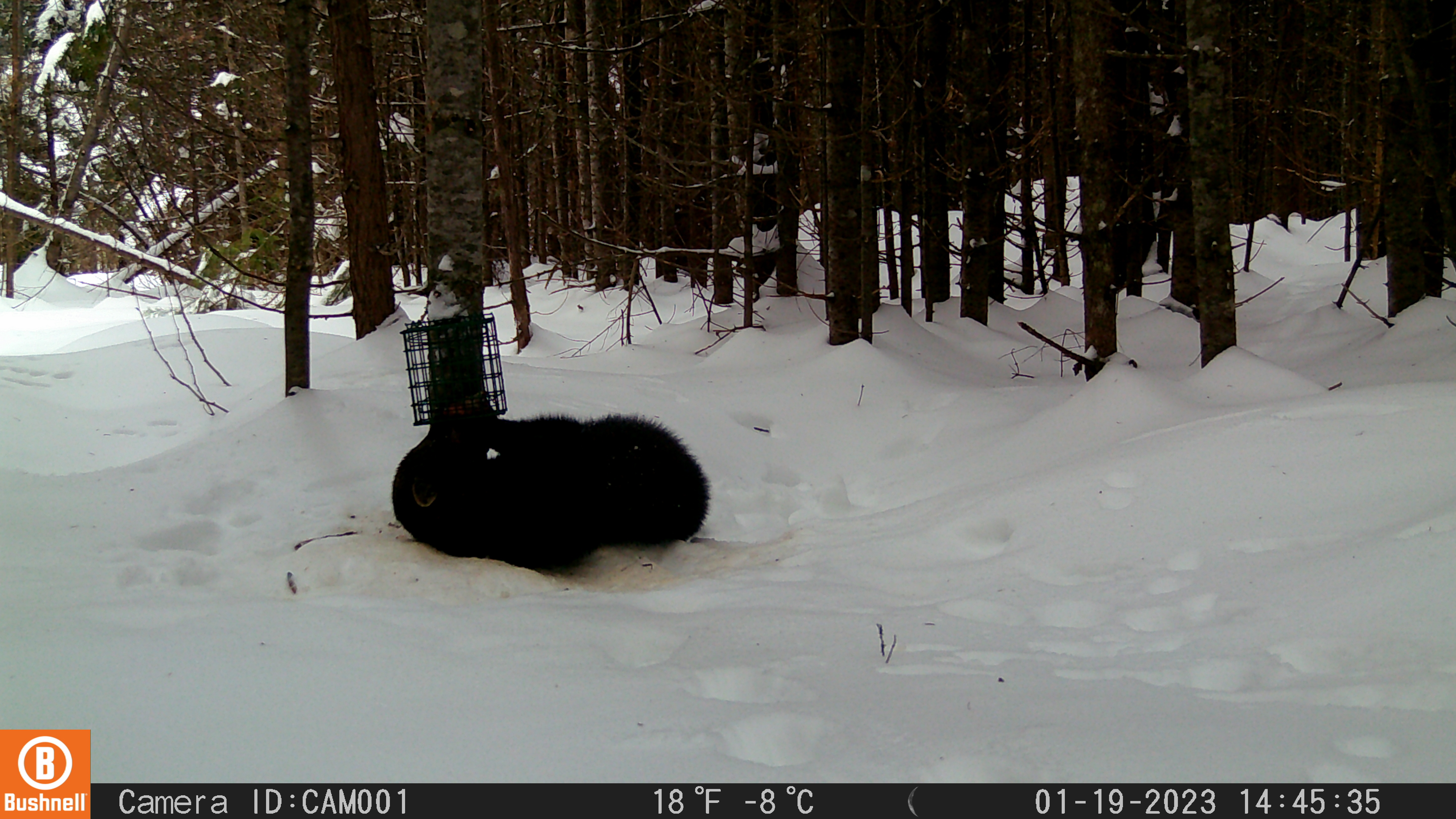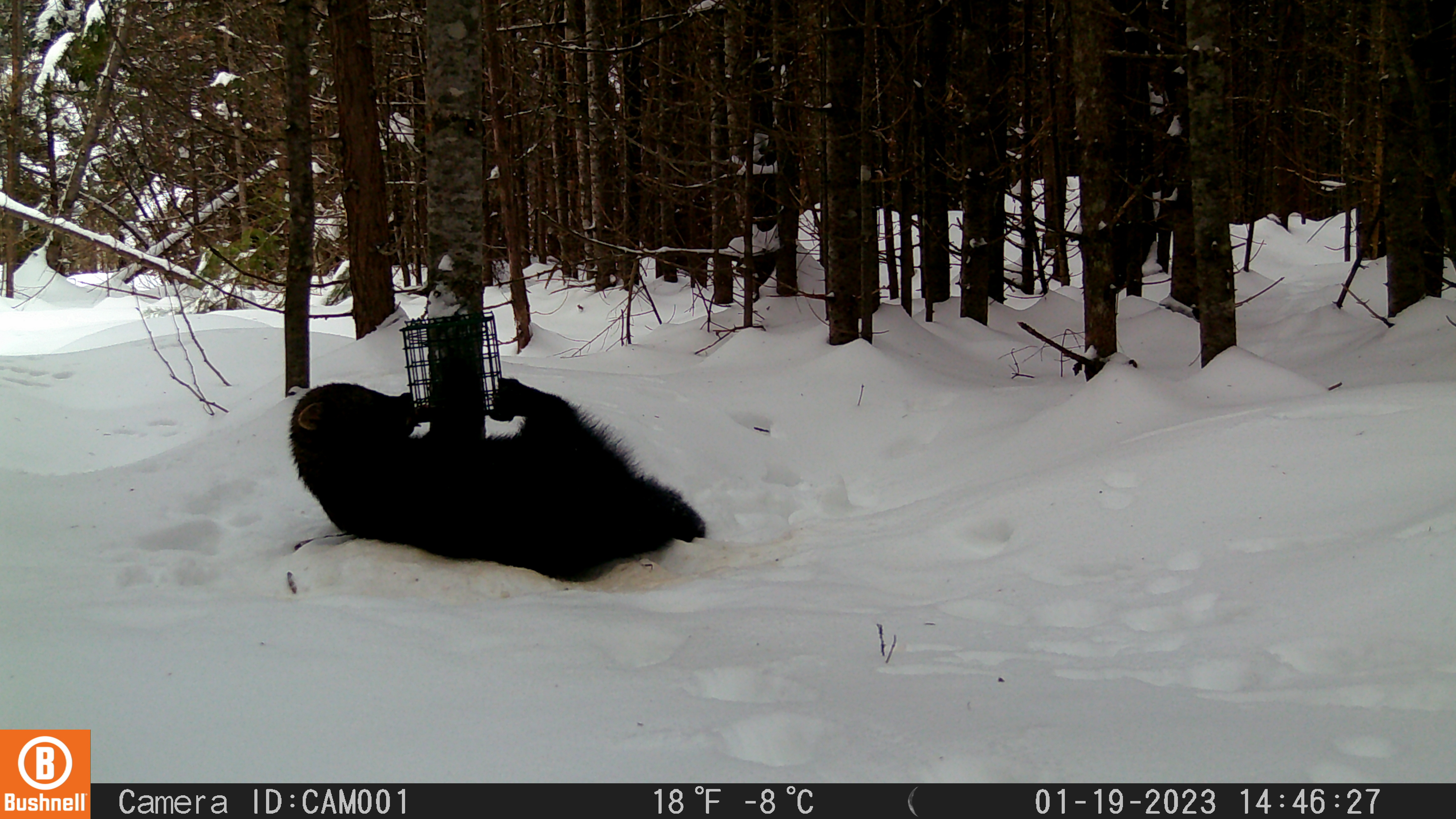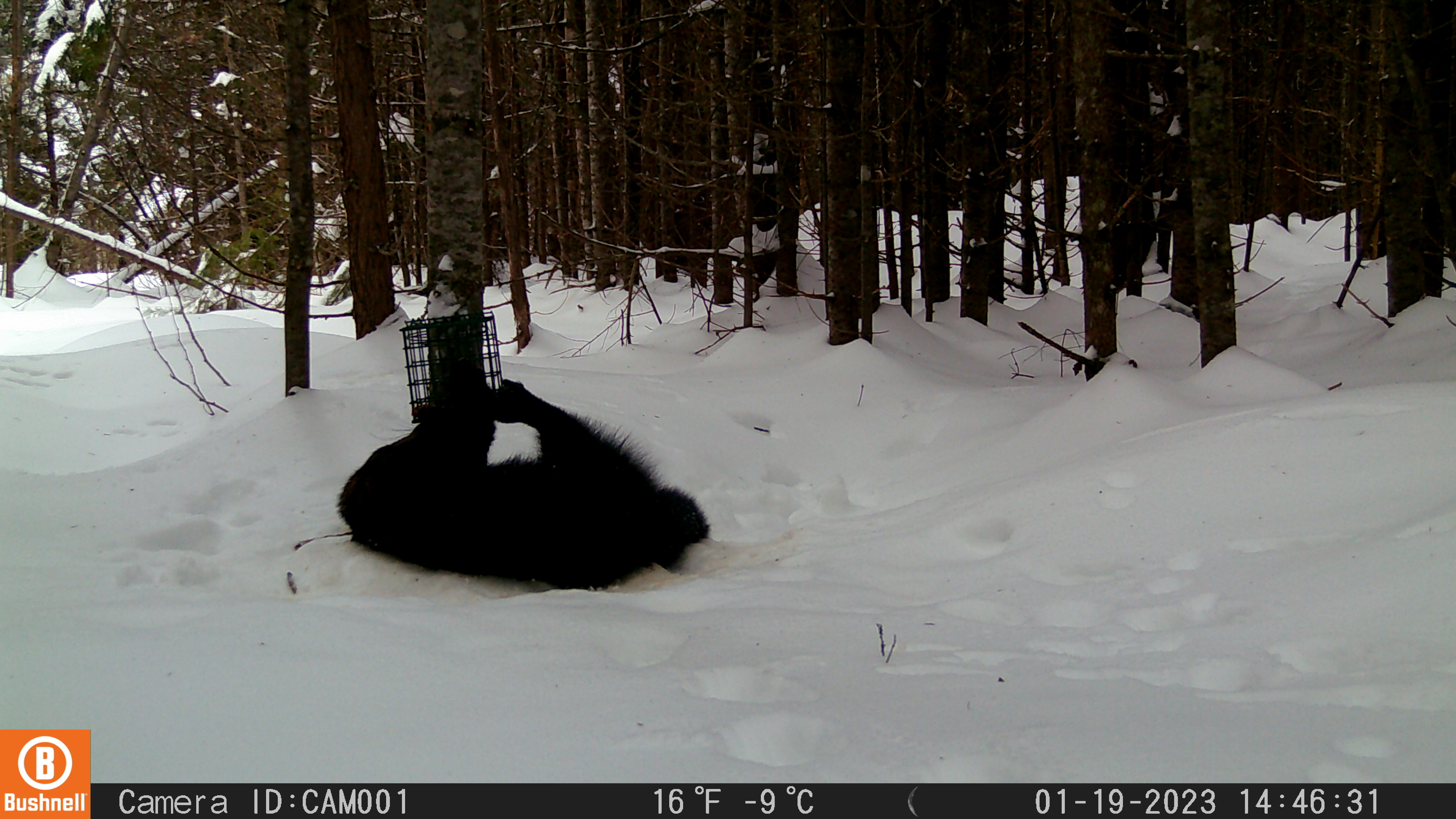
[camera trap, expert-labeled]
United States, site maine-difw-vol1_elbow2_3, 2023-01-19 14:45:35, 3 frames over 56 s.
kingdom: Animalia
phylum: Chordata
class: Mammalia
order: Carnivora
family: Mustelidae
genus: Pekania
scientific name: Pekania pennanti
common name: fisher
Fisher (Pekania pennanti).